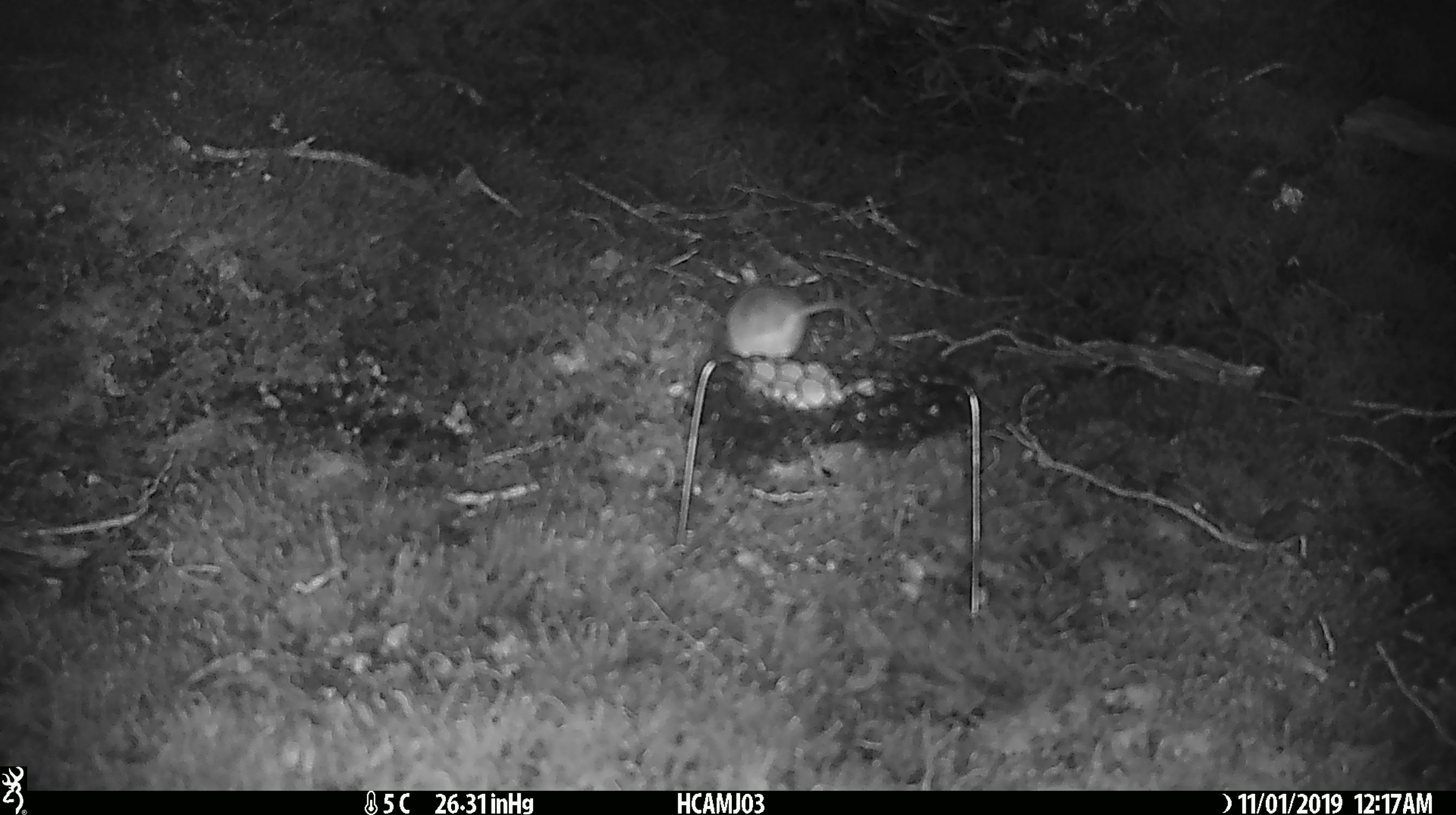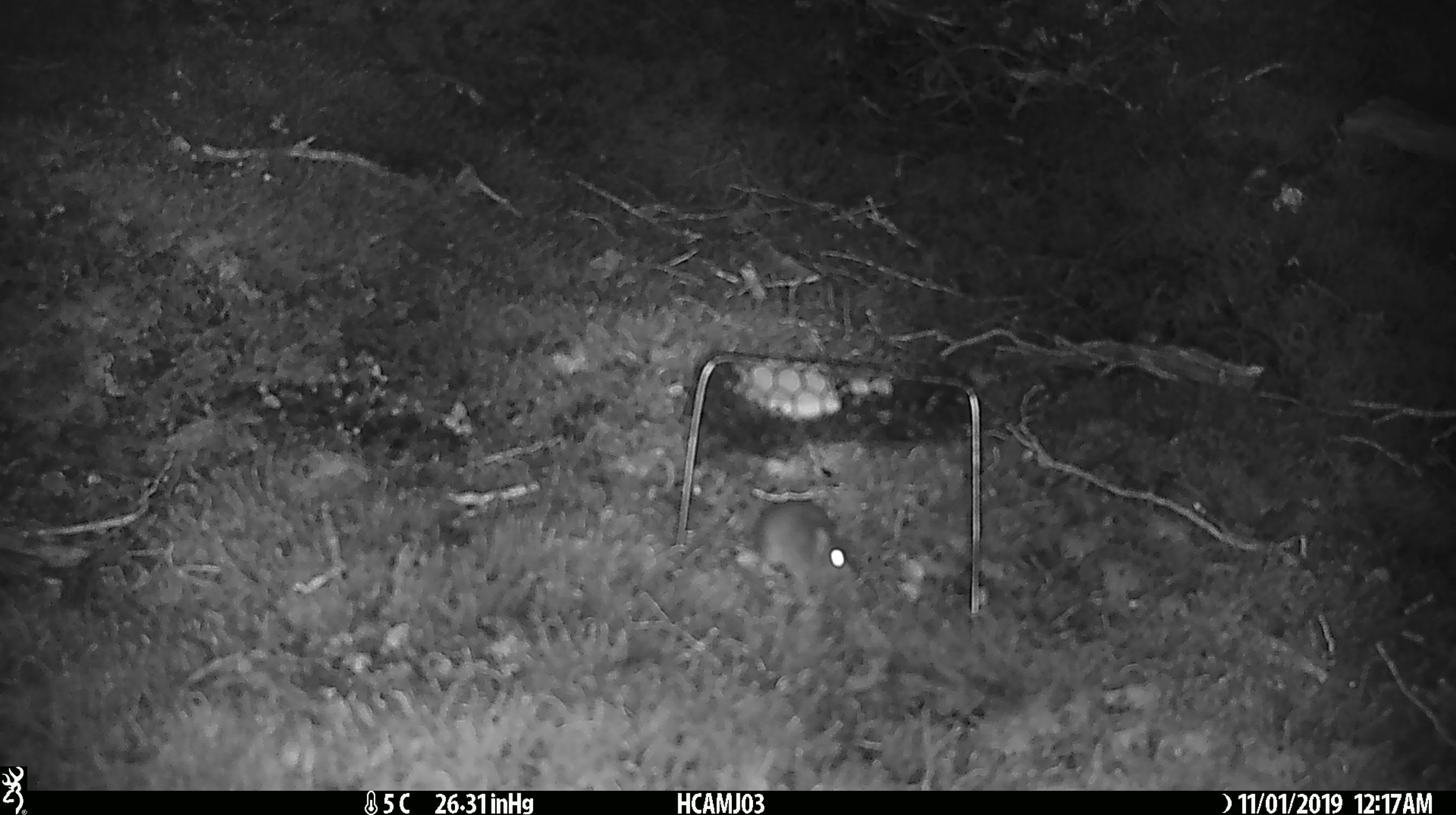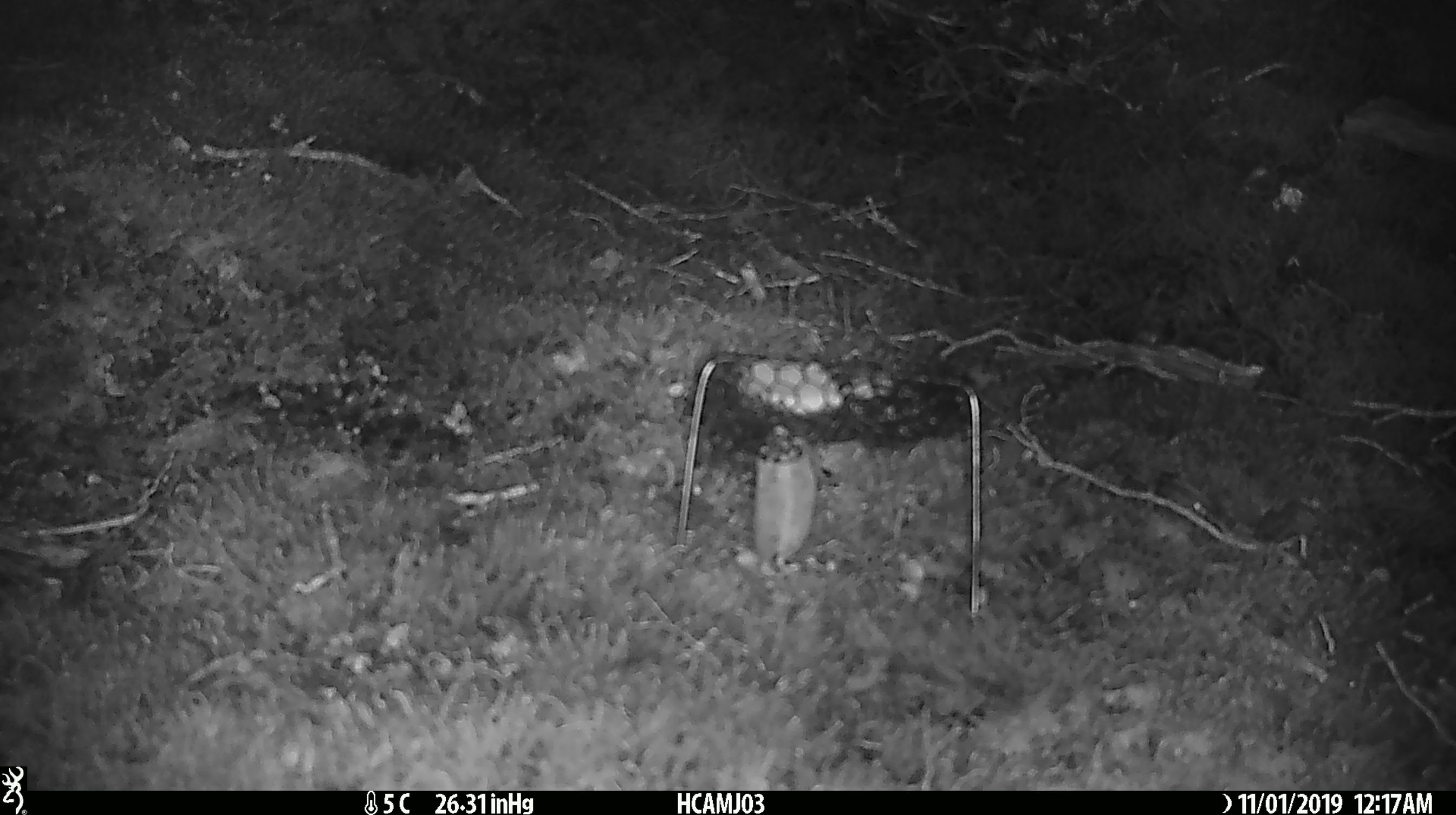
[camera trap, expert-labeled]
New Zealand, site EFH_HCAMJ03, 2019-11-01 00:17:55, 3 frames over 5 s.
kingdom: Animalia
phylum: Chordata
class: Mammalia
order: Rodentia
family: Muridae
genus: Mus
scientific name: Mus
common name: mouse